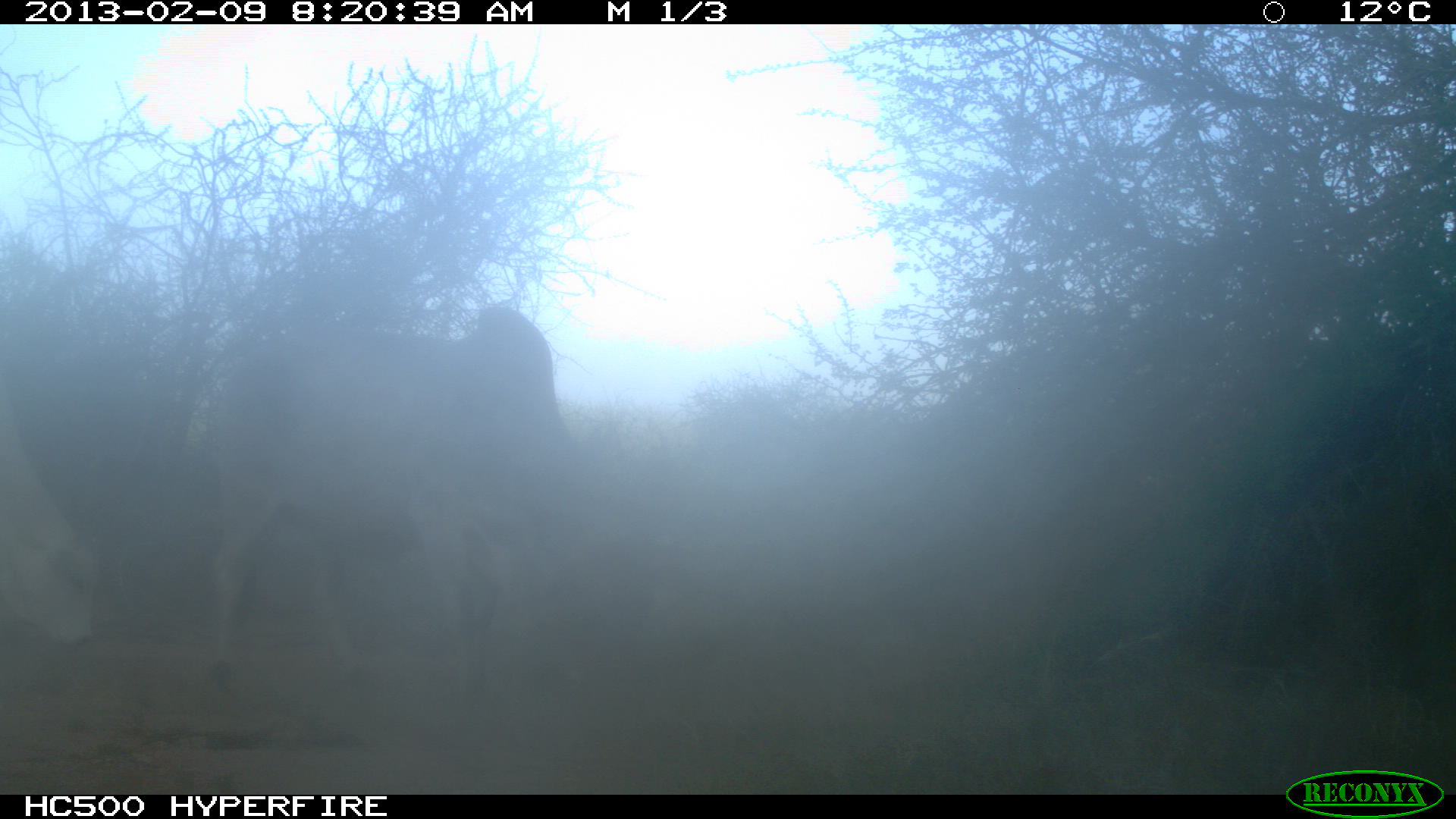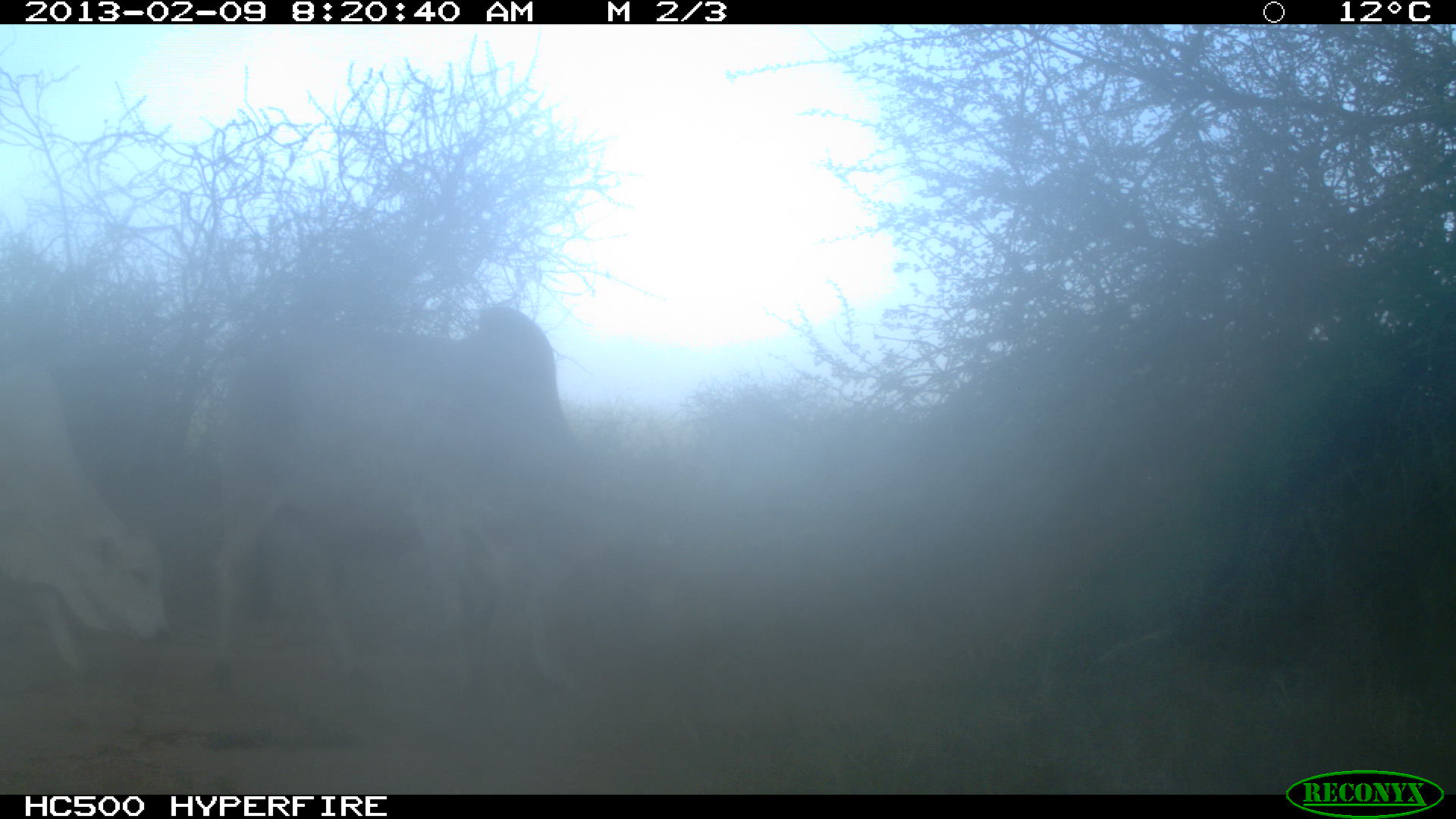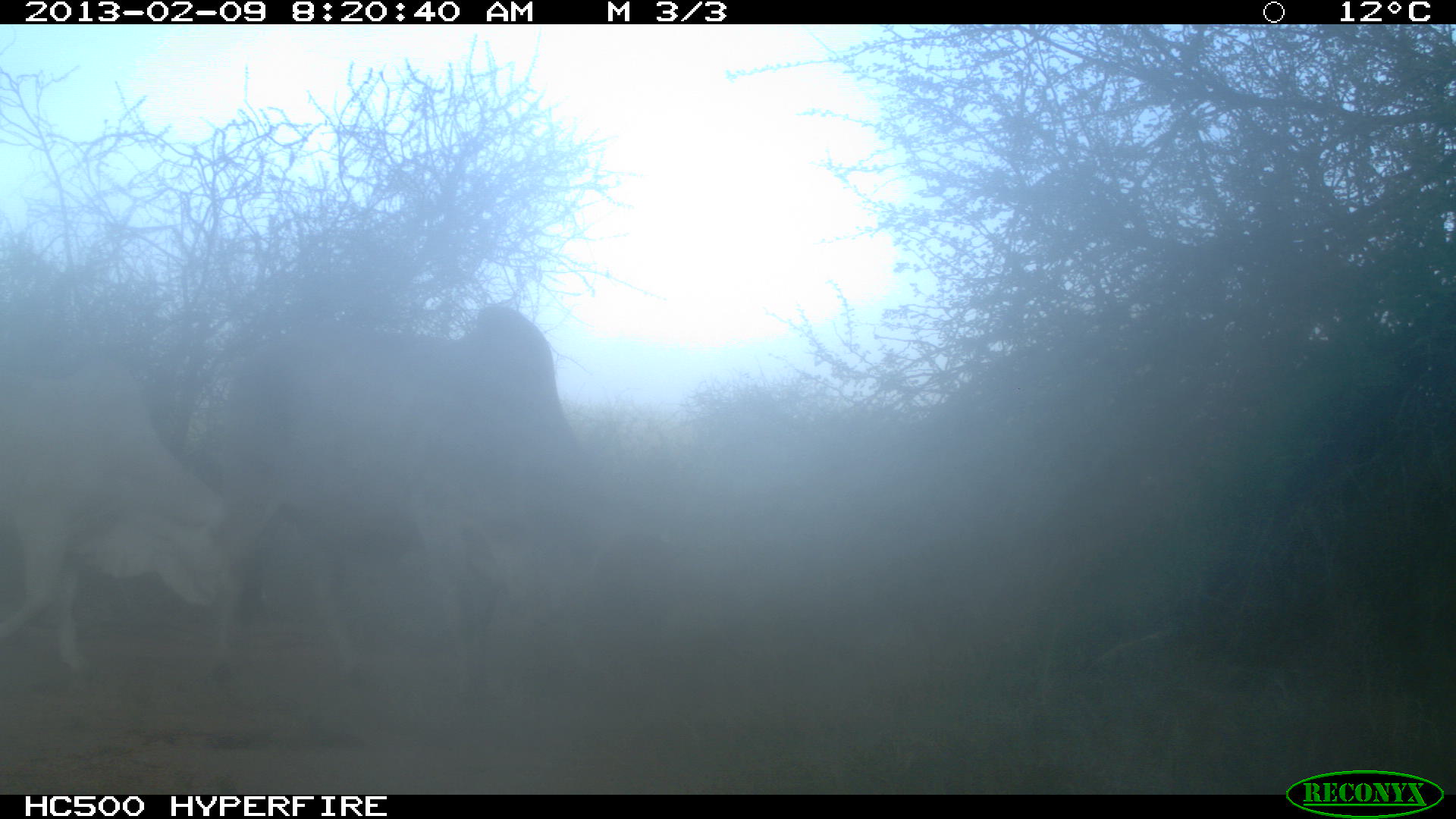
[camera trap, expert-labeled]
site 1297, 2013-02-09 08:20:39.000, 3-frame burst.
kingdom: Animalia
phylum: Chordata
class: Mammalia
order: Artiodactyla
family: Bovidae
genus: Bos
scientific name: Bos taurus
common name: domestic cattle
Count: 2.